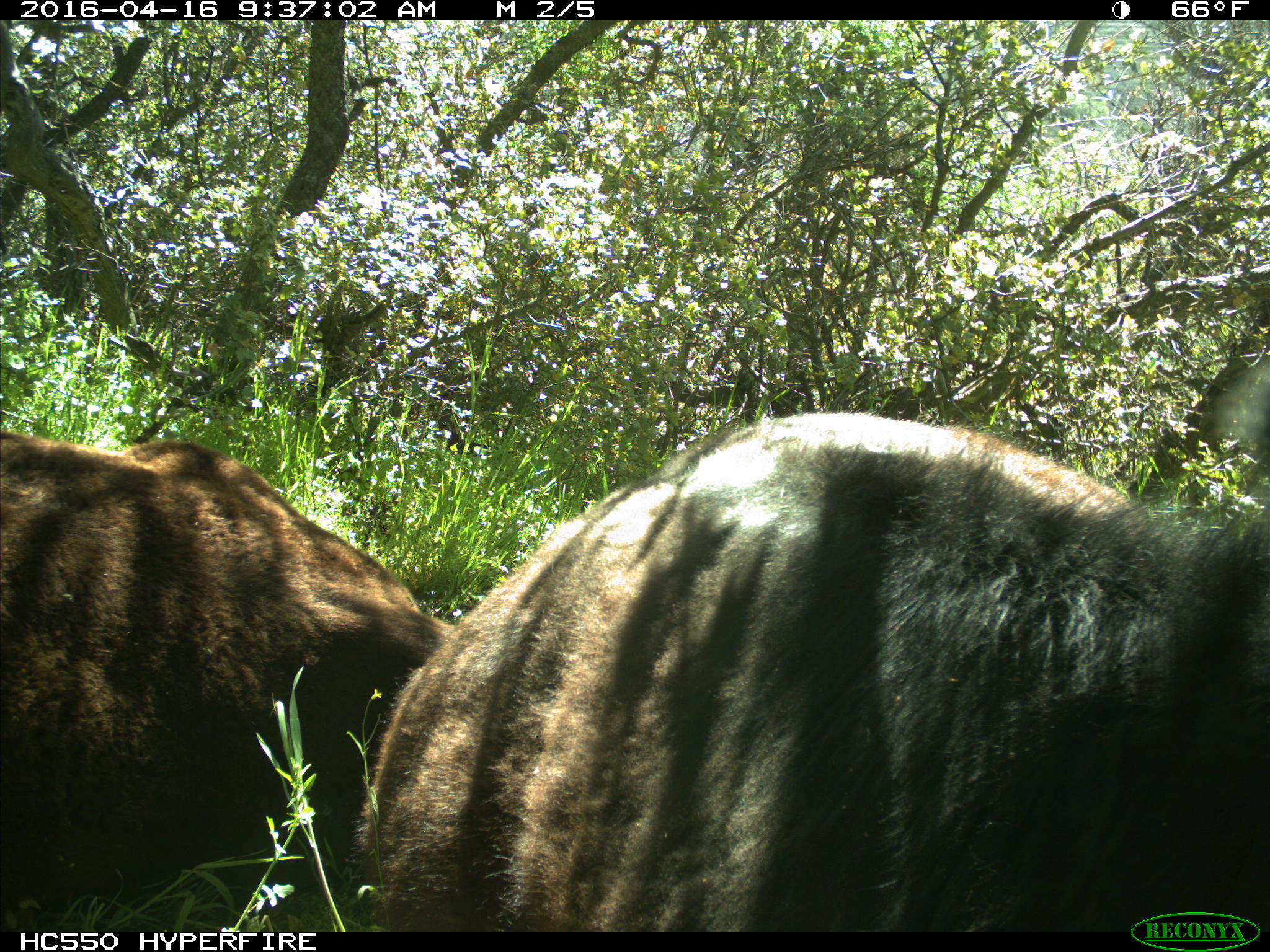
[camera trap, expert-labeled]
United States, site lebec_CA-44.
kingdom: Animalia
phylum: Chordata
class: Mammalia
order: Artiodactyla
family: Bovidae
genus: Bos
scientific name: Bos taurus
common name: domestic cow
Bos taurus (domestic cow).